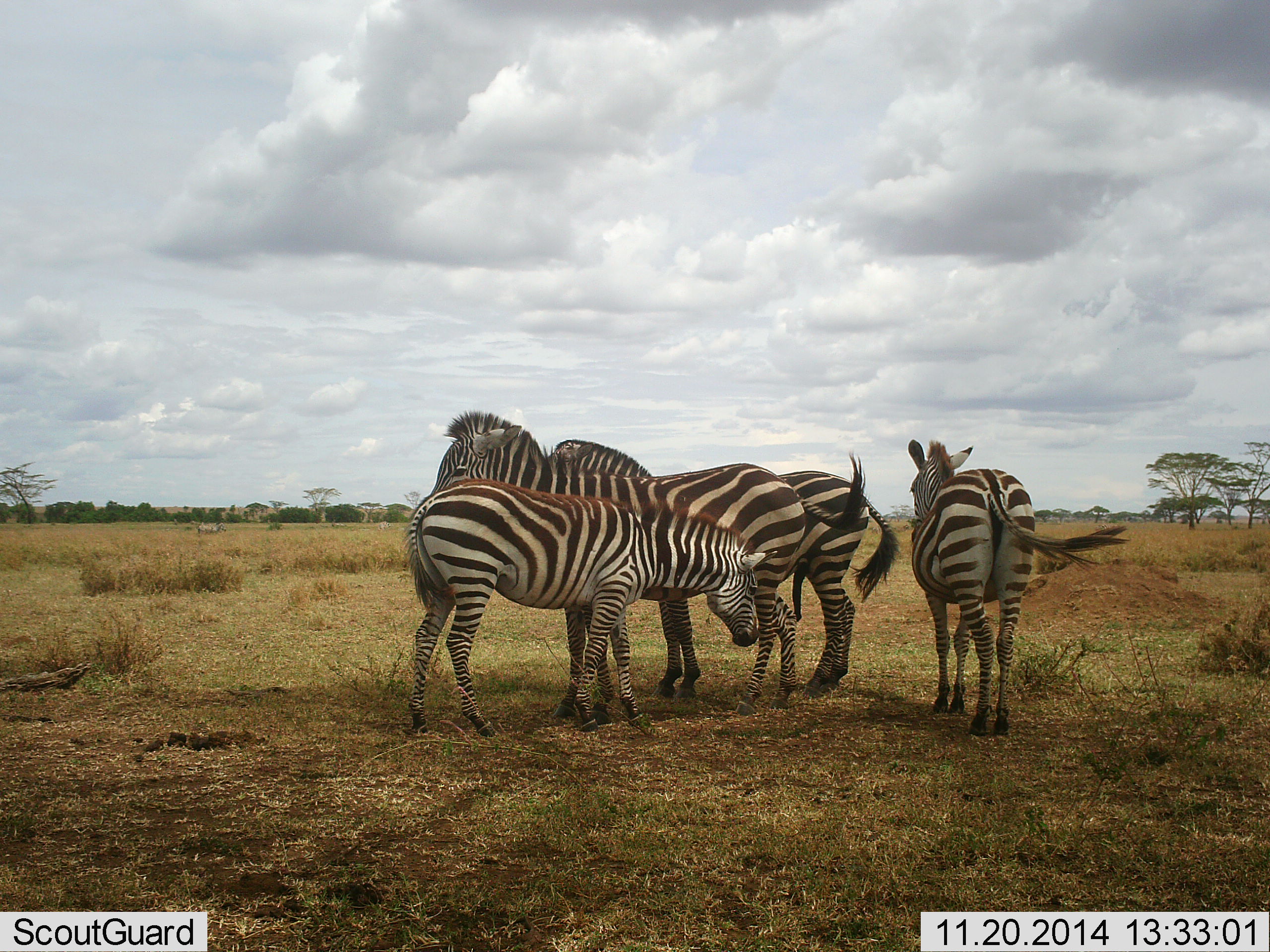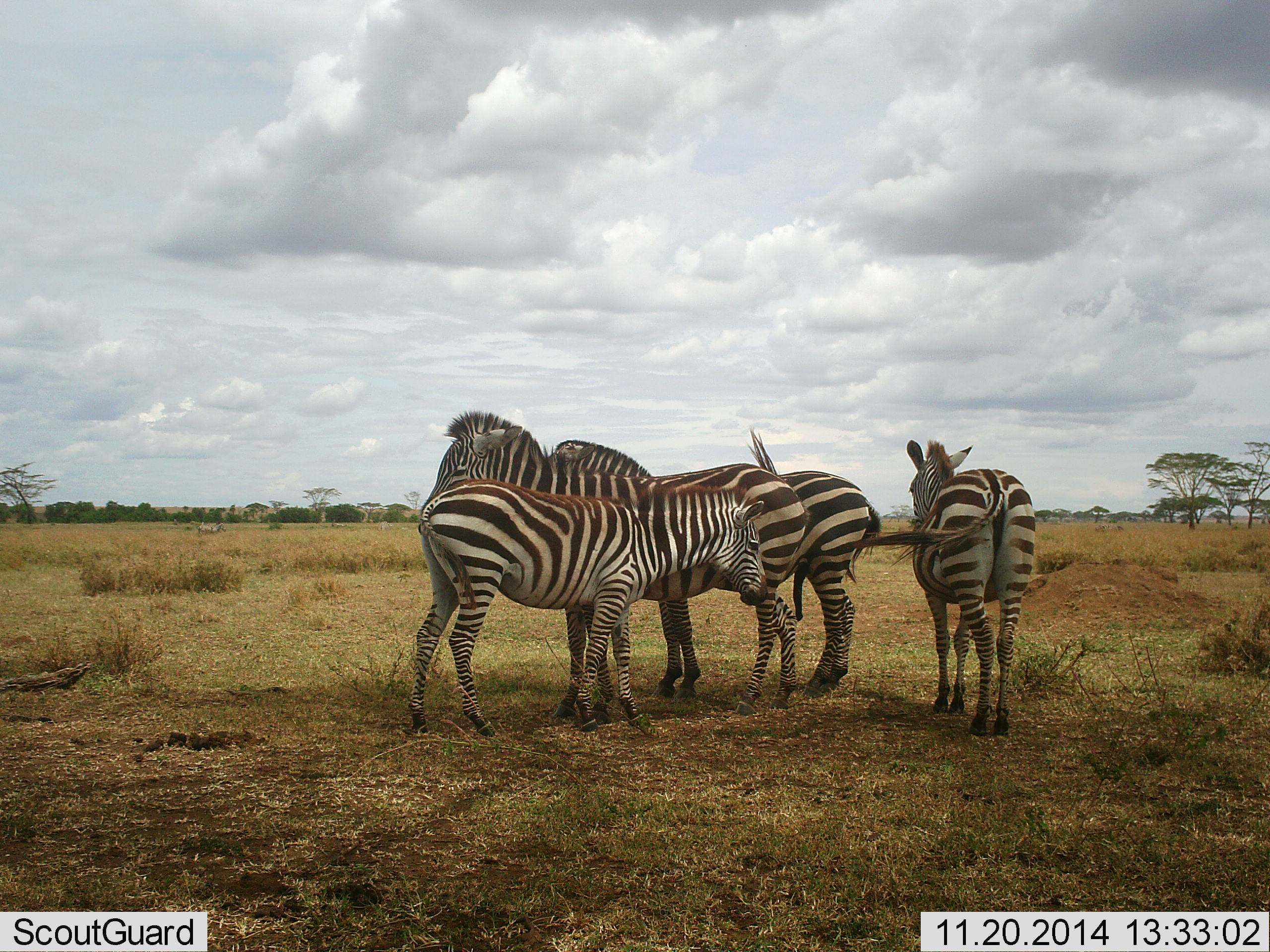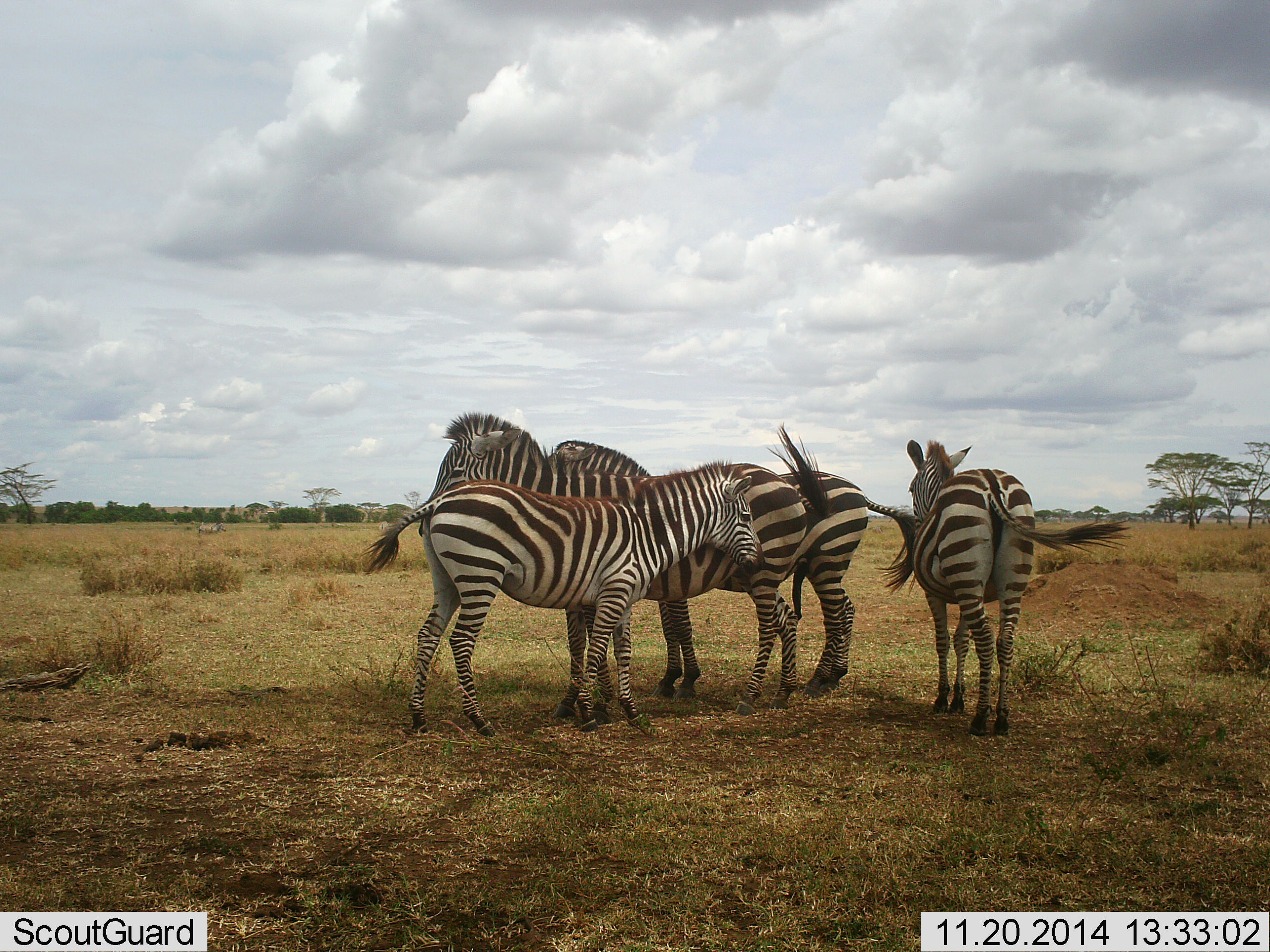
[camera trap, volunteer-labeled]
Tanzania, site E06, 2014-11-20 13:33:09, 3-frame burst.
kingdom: Animalia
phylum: Chordata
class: Mammalia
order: Perissodactyla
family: Equidae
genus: Equus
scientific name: Equus quagga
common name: plains zebra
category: zebra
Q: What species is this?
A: Zebra (plains zebra) (Equus quagga).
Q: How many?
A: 4.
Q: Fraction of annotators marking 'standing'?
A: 100%.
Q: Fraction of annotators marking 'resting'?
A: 20%.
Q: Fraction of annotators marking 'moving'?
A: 10%.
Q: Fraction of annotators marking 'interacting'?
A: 20%.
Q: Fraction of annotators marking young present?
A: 10%.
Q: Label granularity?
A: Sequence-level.